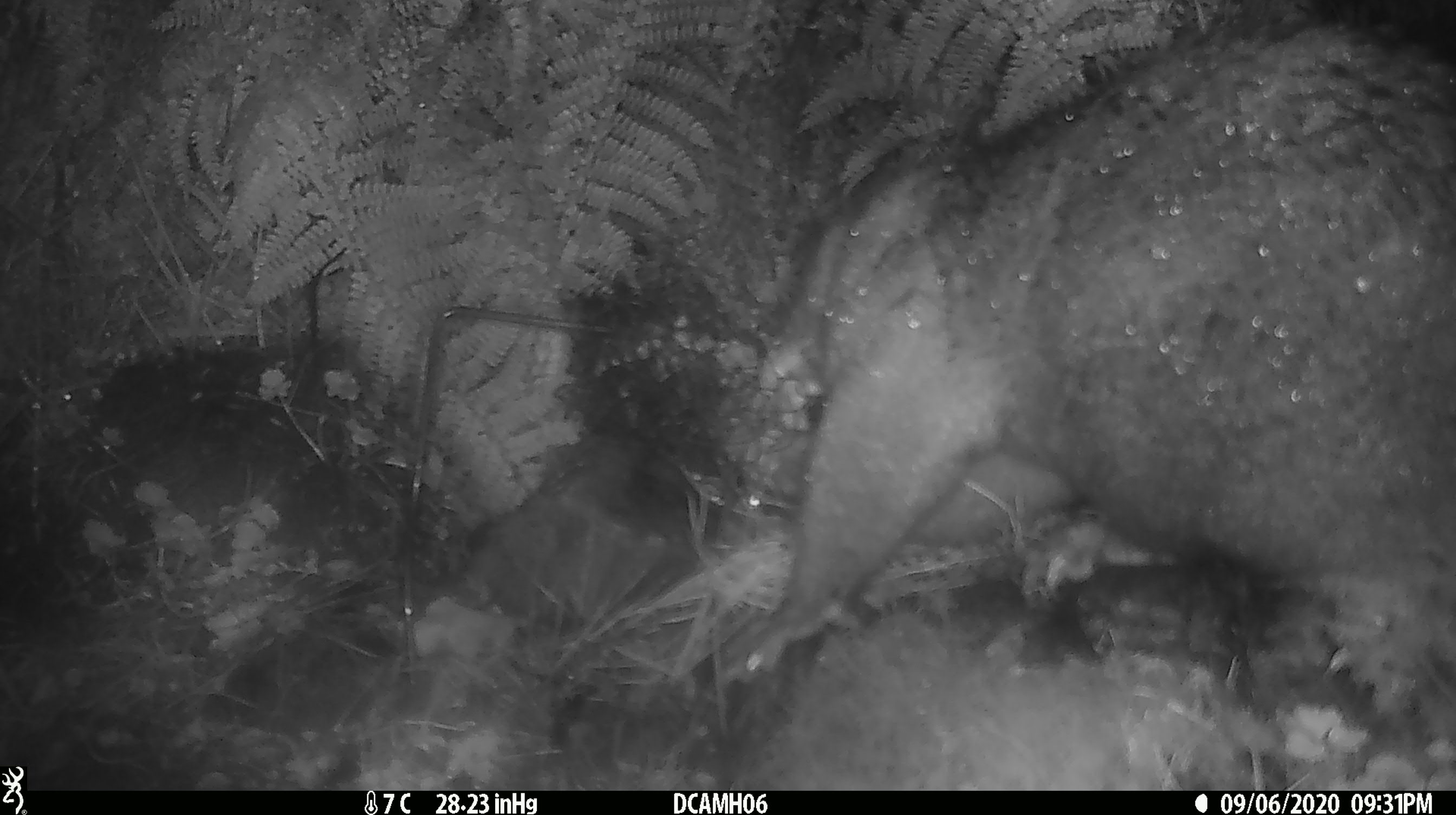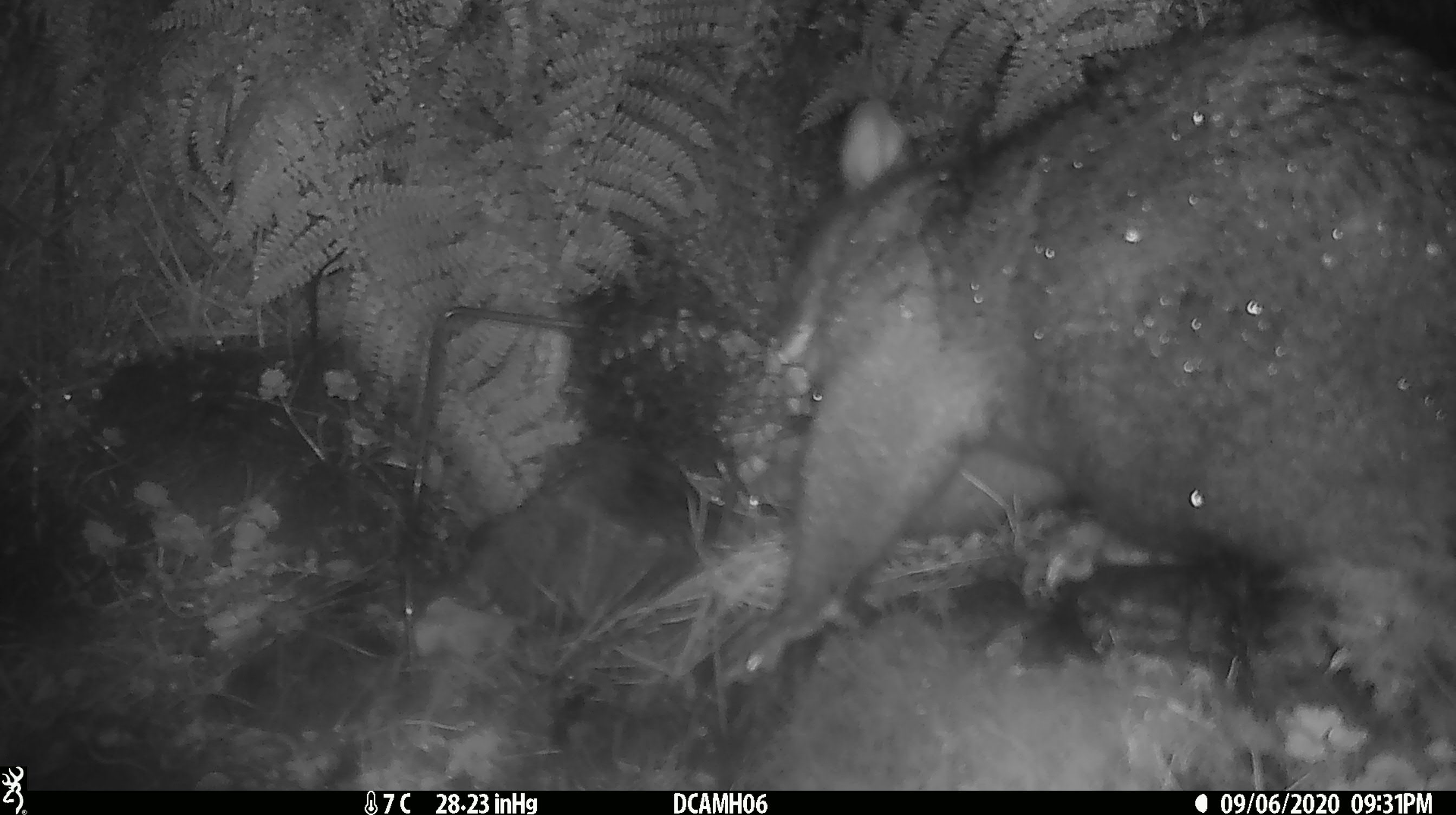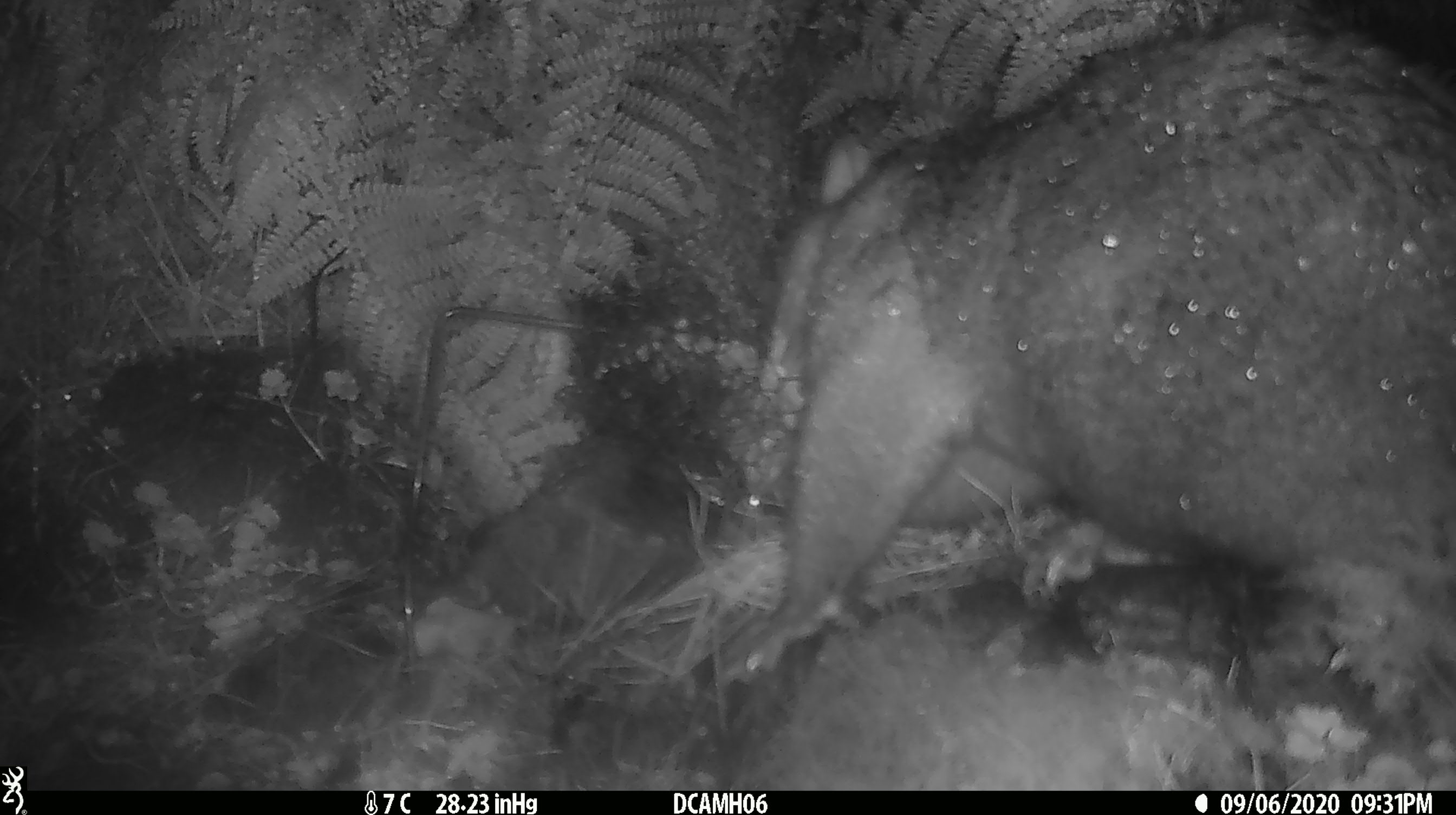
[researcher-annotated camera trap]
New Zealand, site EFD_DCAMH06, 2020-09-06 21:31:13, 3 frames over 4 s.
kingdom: Animalia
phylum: Chordata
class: Mammalia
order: Diprotodontia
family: Phalangeridae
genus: Trichosurus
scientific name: Trichosurus vulpecula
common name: common brushtail possum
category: possum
Possum (common brushtail possum) (Trichosurus vulpecula).